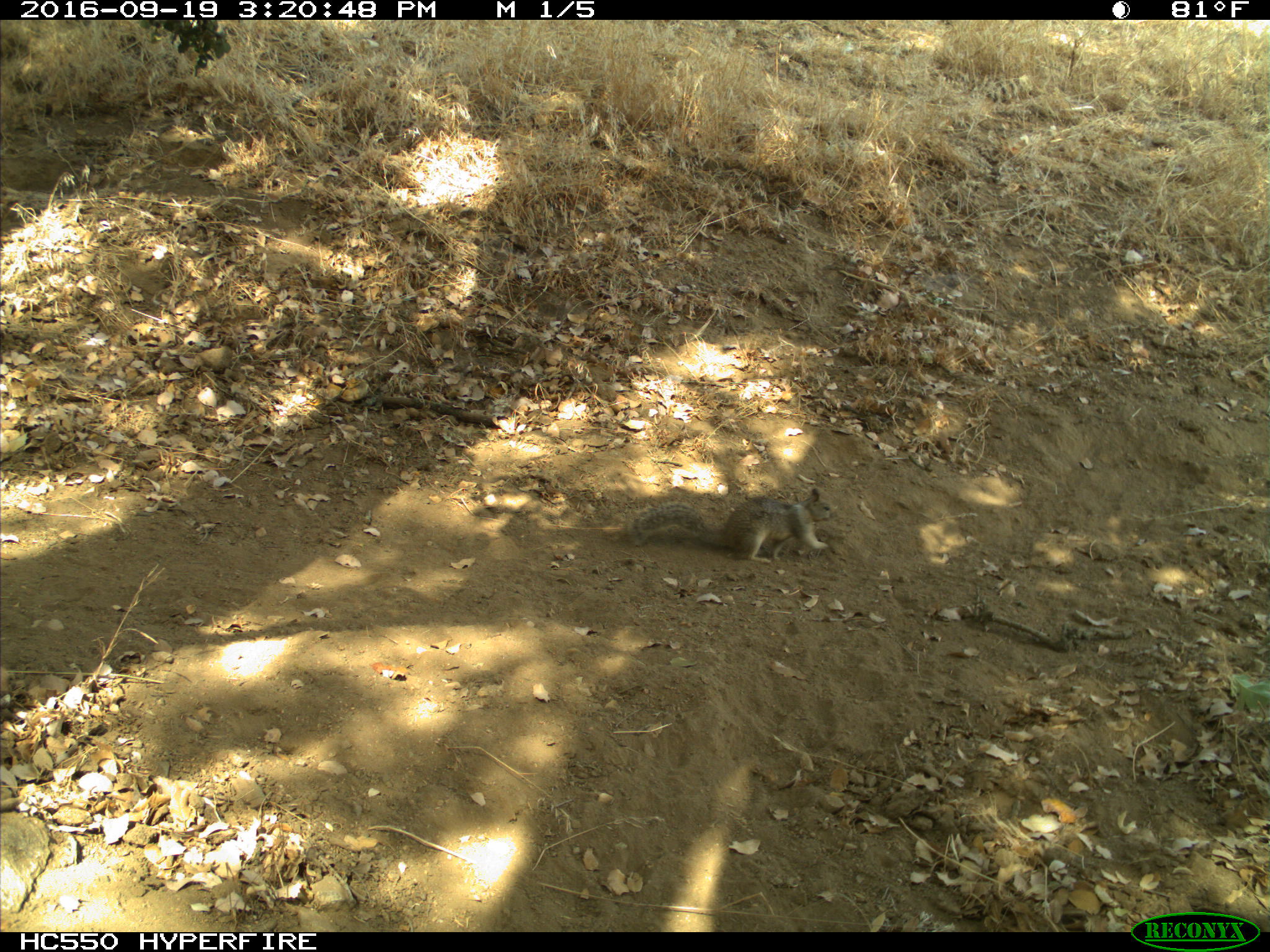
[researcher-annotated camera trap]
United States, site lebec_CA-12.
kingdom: Animalia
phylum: Chordata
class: Mammalia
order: Rodentia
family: Sciuridae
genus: Otospermophilus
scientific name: Otospermophilus beecheyi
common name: california ground squirrel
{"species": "Otospermophilus beecheyi (california ground squirrel)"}